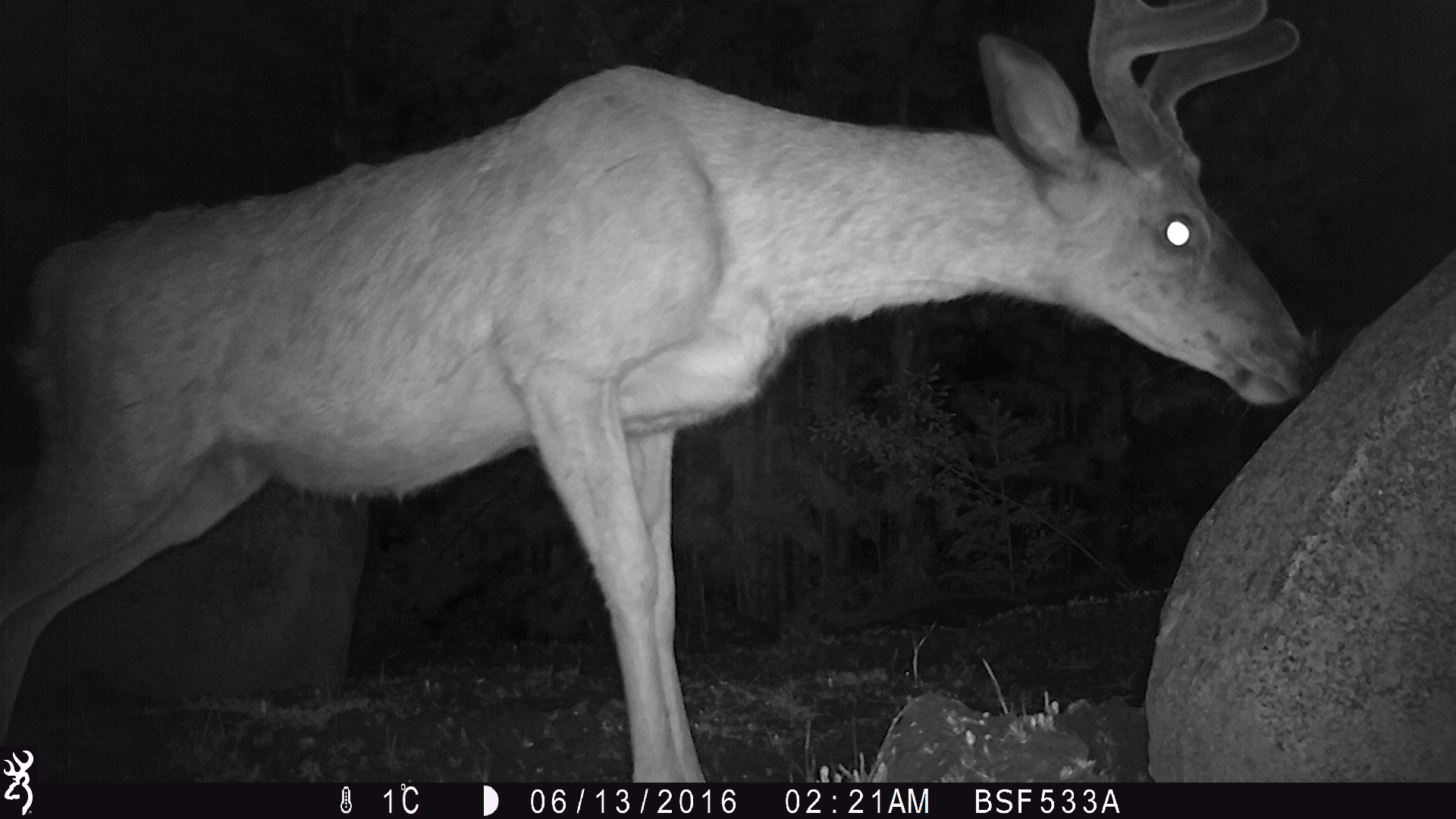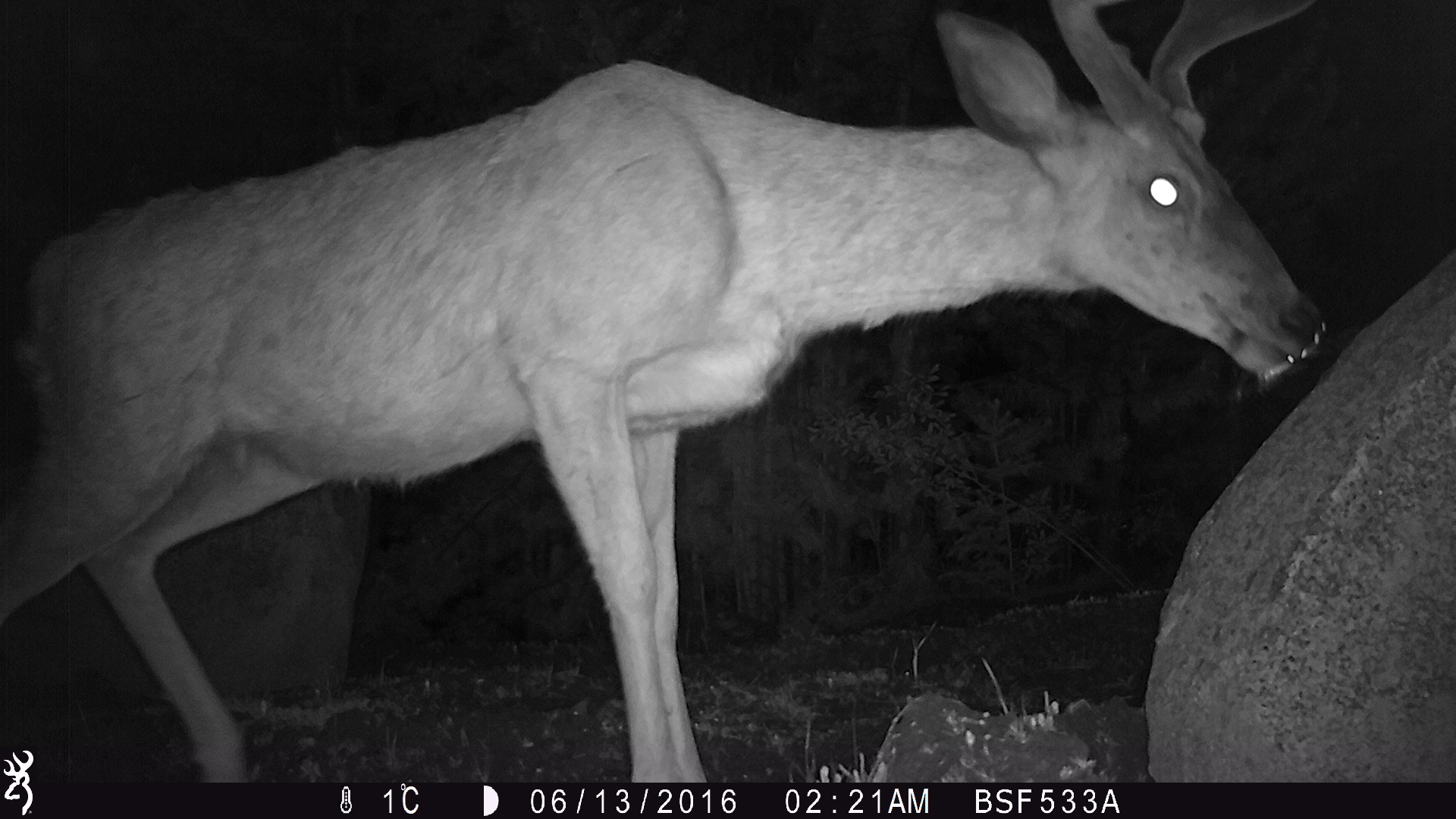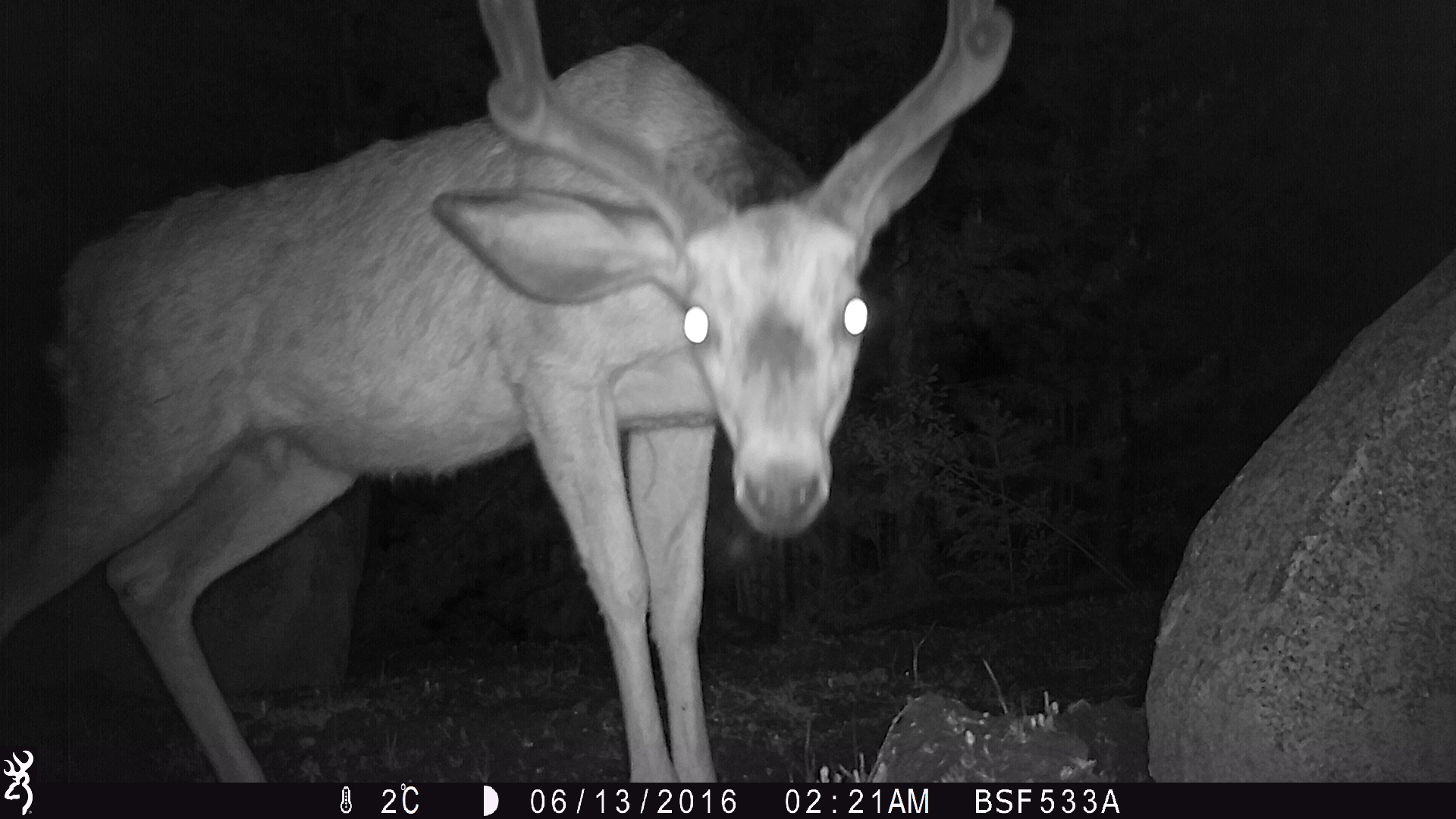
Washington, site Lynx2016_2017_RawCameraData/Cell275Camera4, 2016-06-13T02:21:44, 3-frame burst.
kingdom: Animalia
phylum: Chordata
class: Mammalia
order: Artiodactyla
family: Cervidae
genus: Odocoileus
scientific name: Odocoileus hemionus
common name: mule deer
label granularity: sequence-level